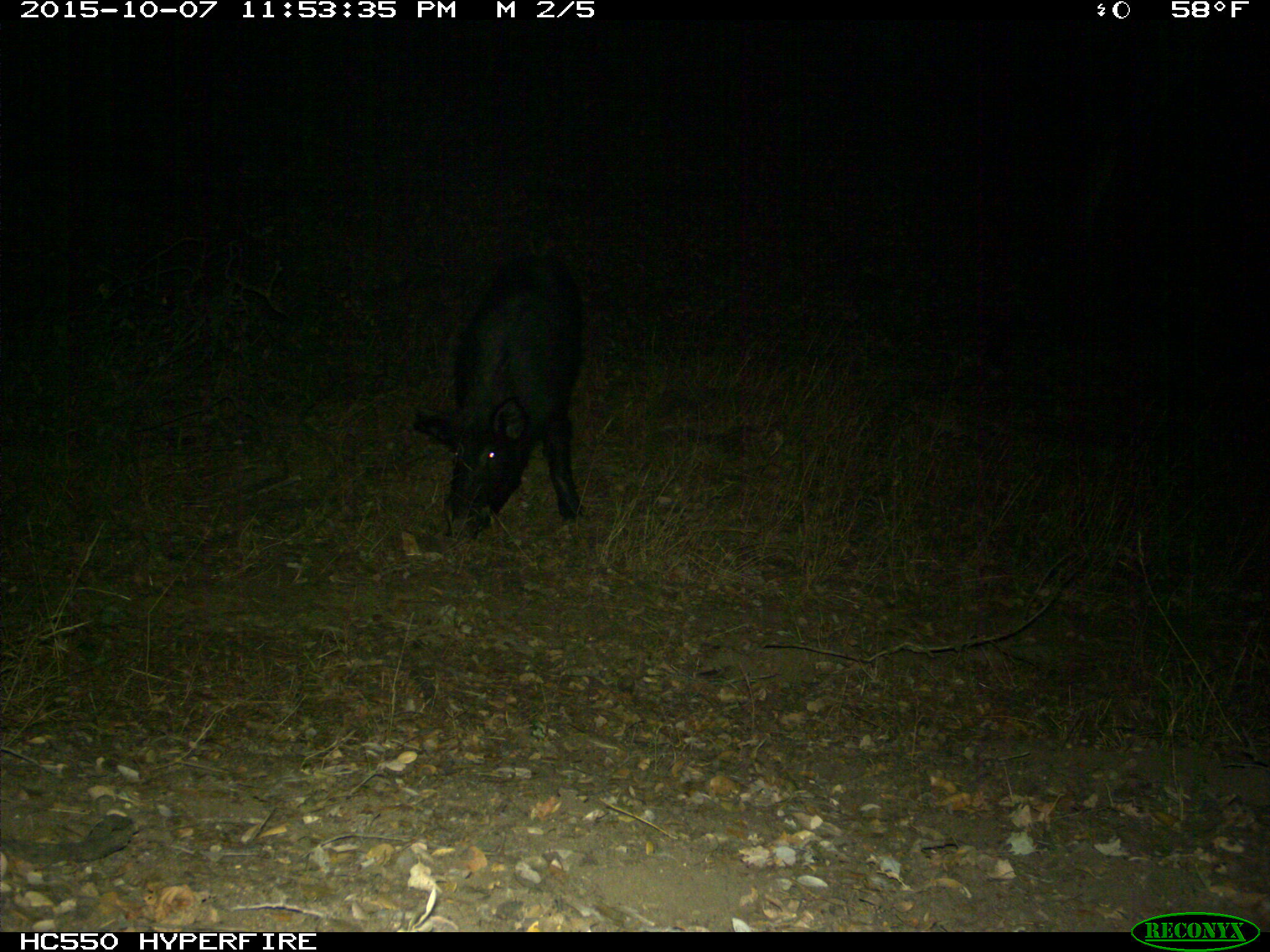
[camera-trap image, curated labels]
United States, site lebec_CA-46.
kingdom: Animalia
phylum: Chordata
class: Mammalia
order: Artiodactyla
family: Suidae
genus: Sus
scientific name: Sus scrofa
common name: wild boar